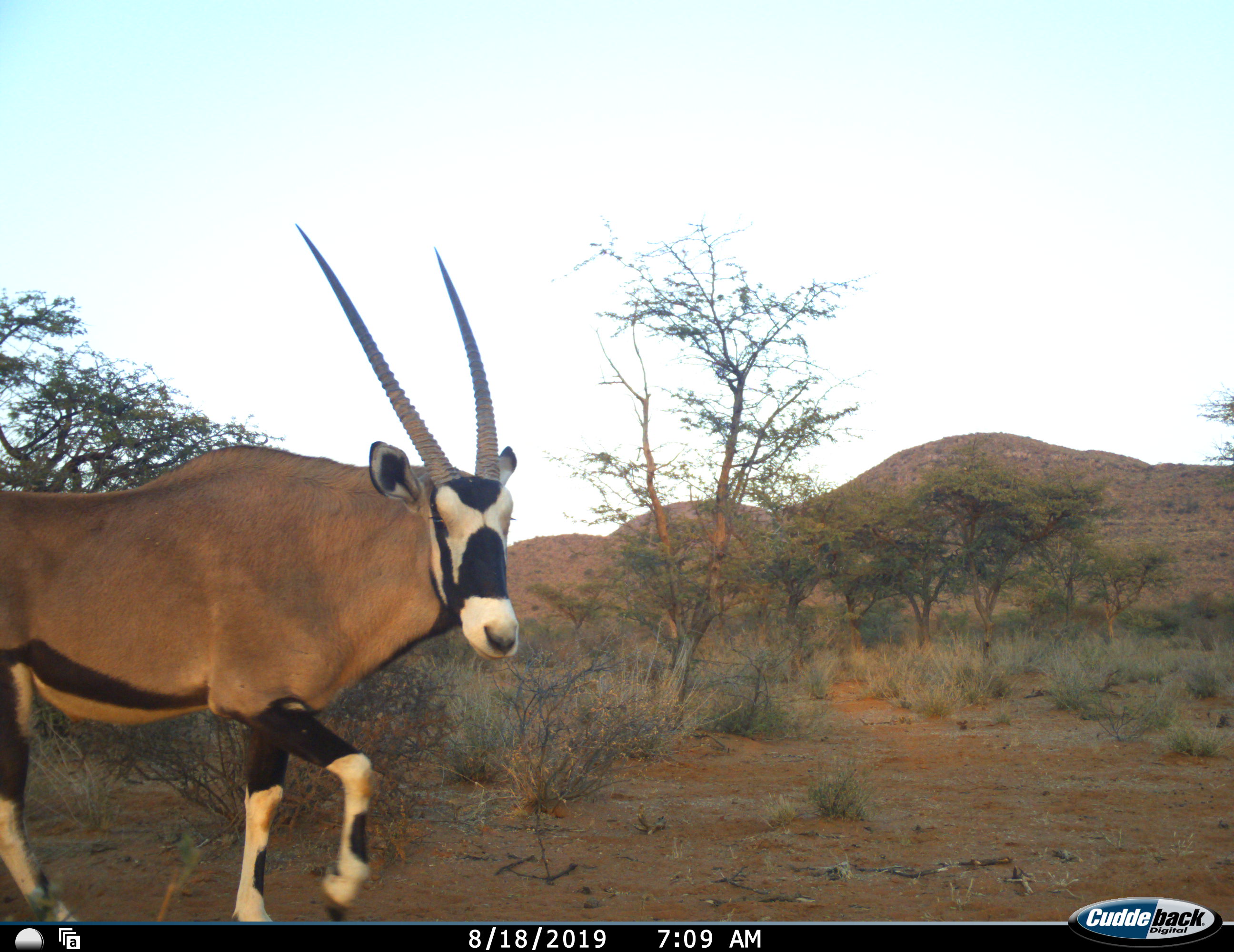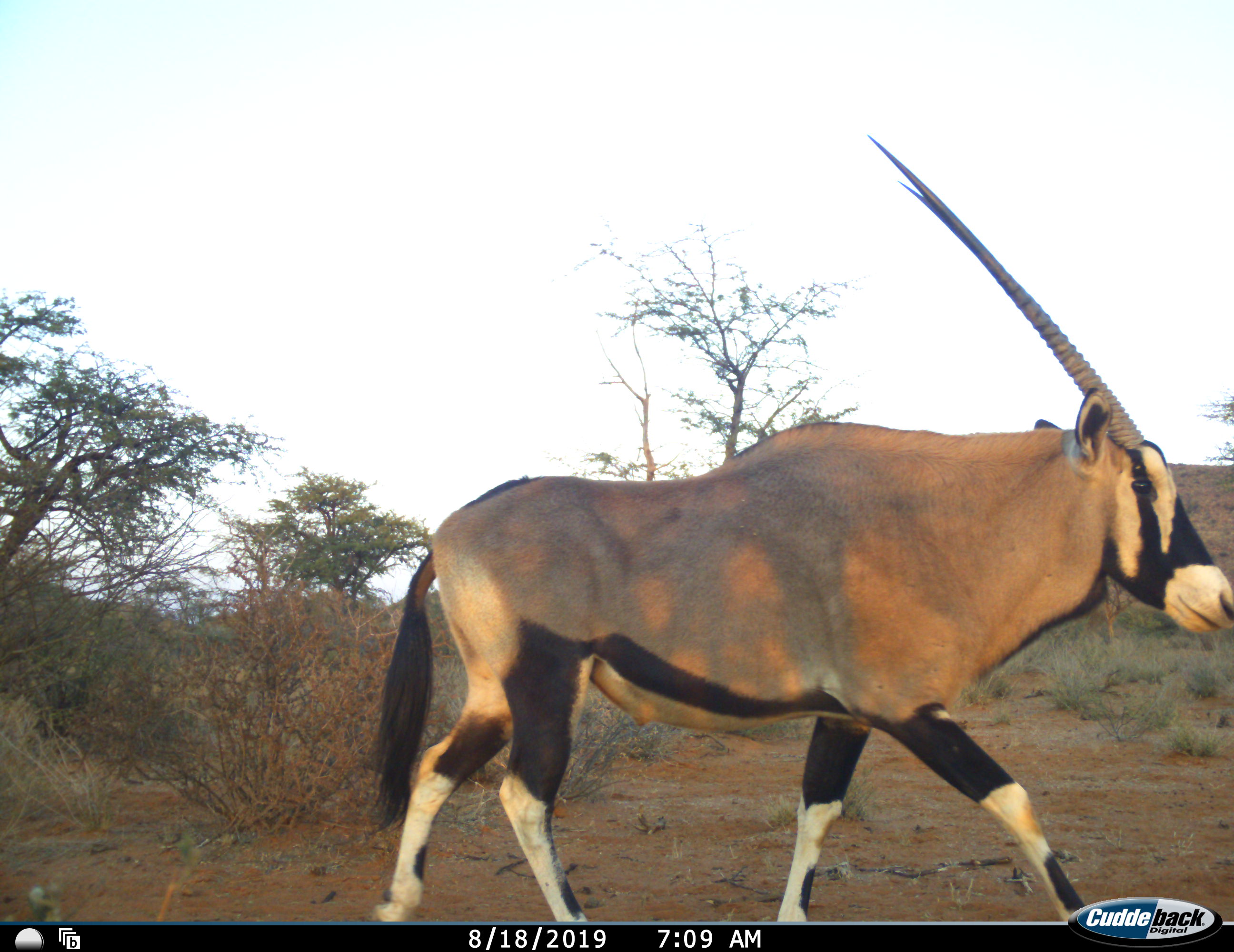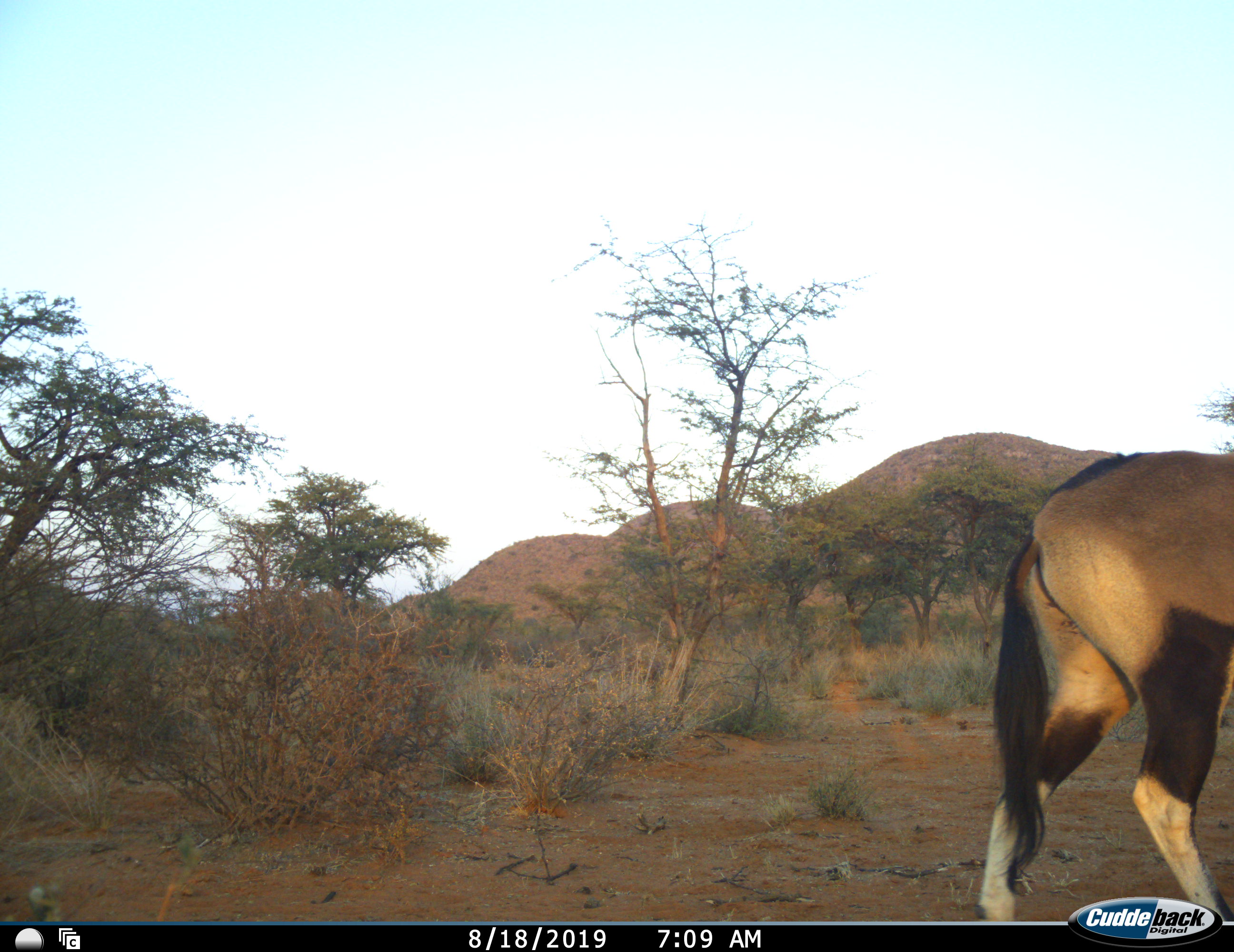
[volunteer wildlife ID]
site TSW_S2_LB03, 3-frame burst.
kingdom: Animalia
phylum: Chordata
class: Mammalia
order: Artiodactyla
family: Bovidae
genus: Oryx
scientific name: Oryx gazella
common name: gemsbok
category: oryx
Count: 1.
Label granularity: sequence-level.